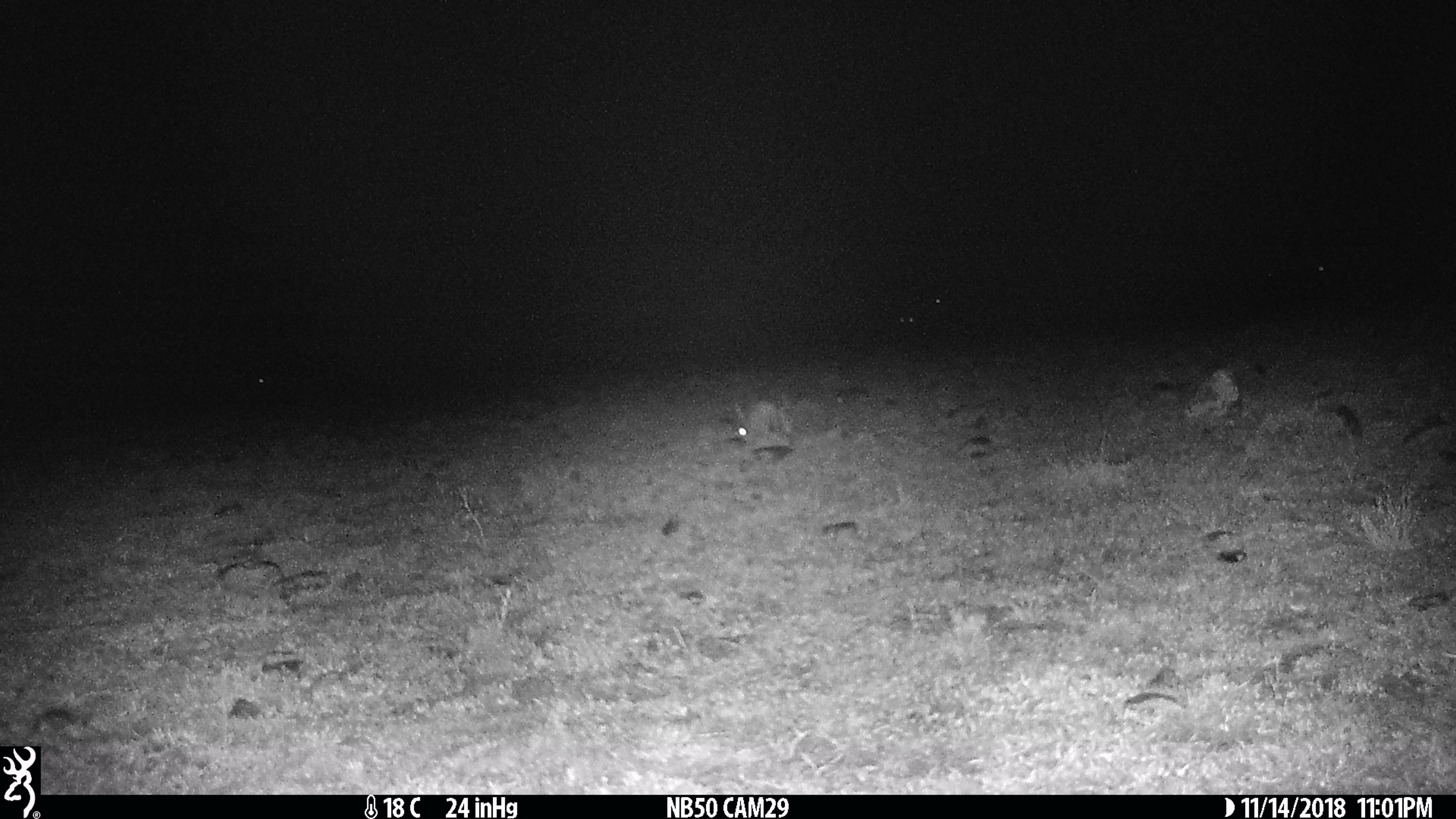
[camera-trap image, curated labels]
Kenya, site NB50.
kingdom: Animalia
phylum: Chordata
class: Mammalia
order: Lagomorpha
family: Leporidae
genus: Lepus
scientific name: Lepus capensis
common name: cape hare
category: hare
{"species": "hare (cape hare) (Lepus capensis)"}